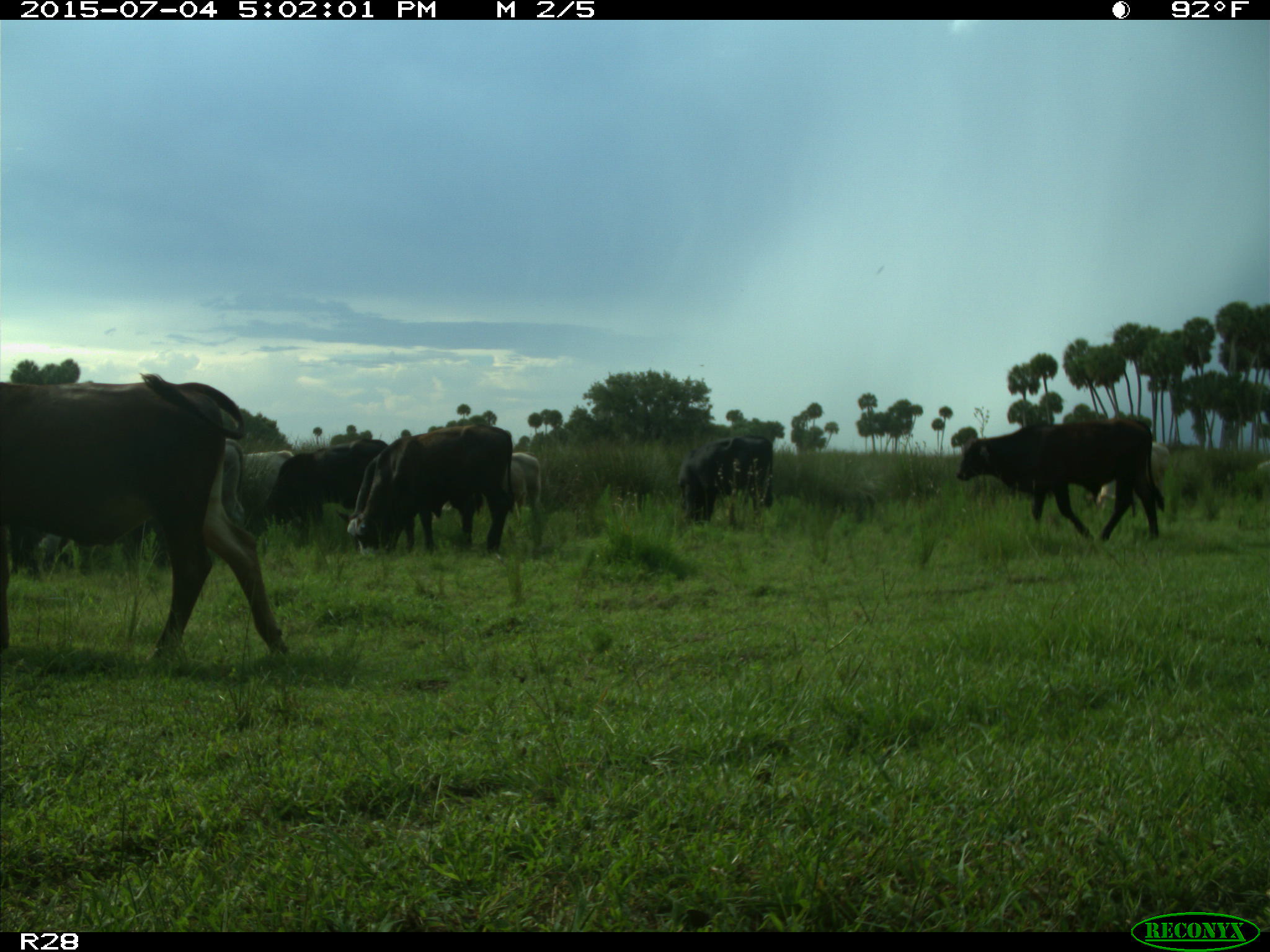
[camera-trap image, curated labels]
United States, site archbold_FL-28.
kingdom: Animalia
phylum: Chordata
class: Mammalia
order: Artiodactyla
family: Bovidae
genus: Bos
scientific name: Bos taurus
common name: domestic cow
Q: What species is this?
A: Bos taurus (domestic cow).